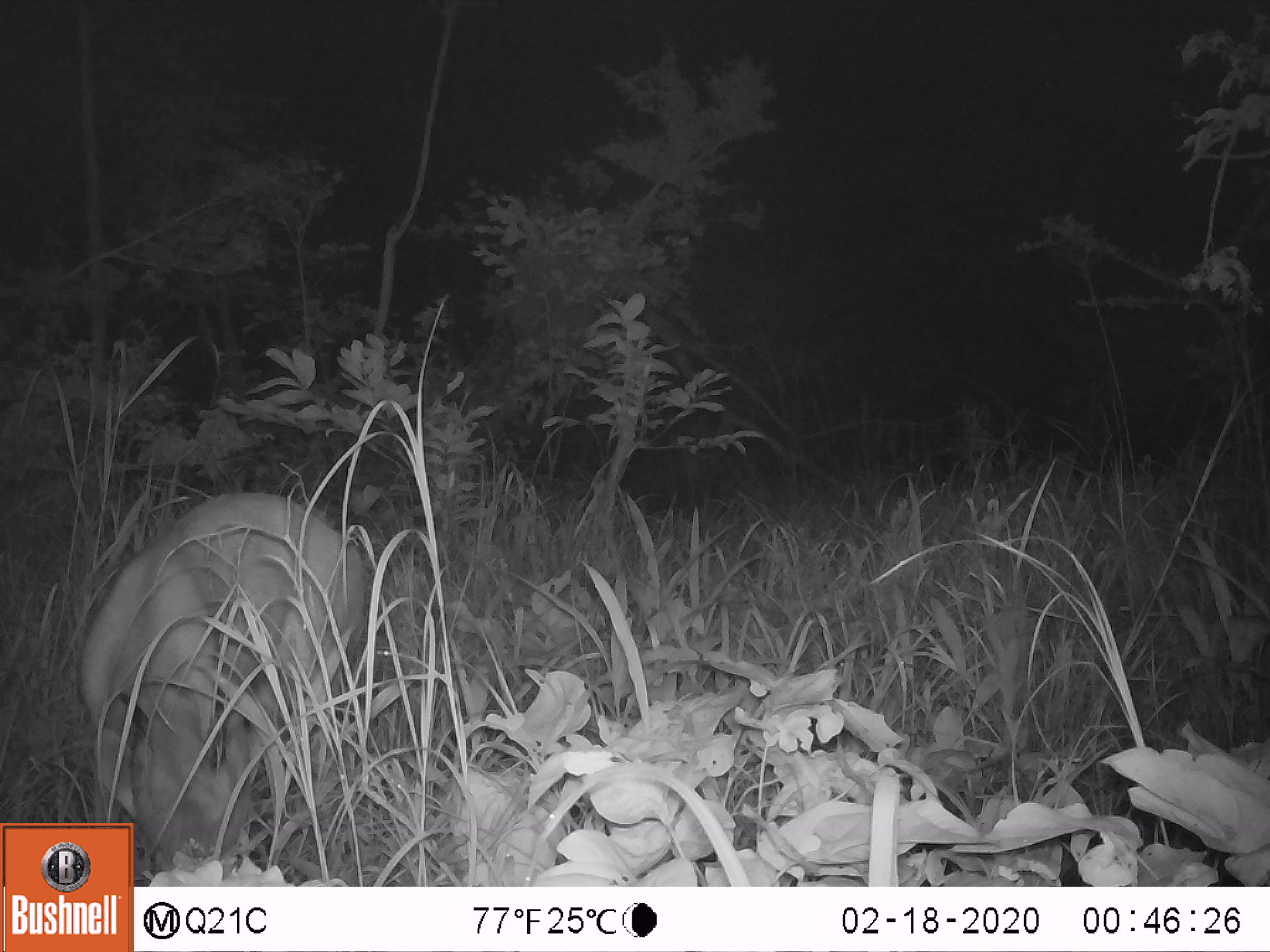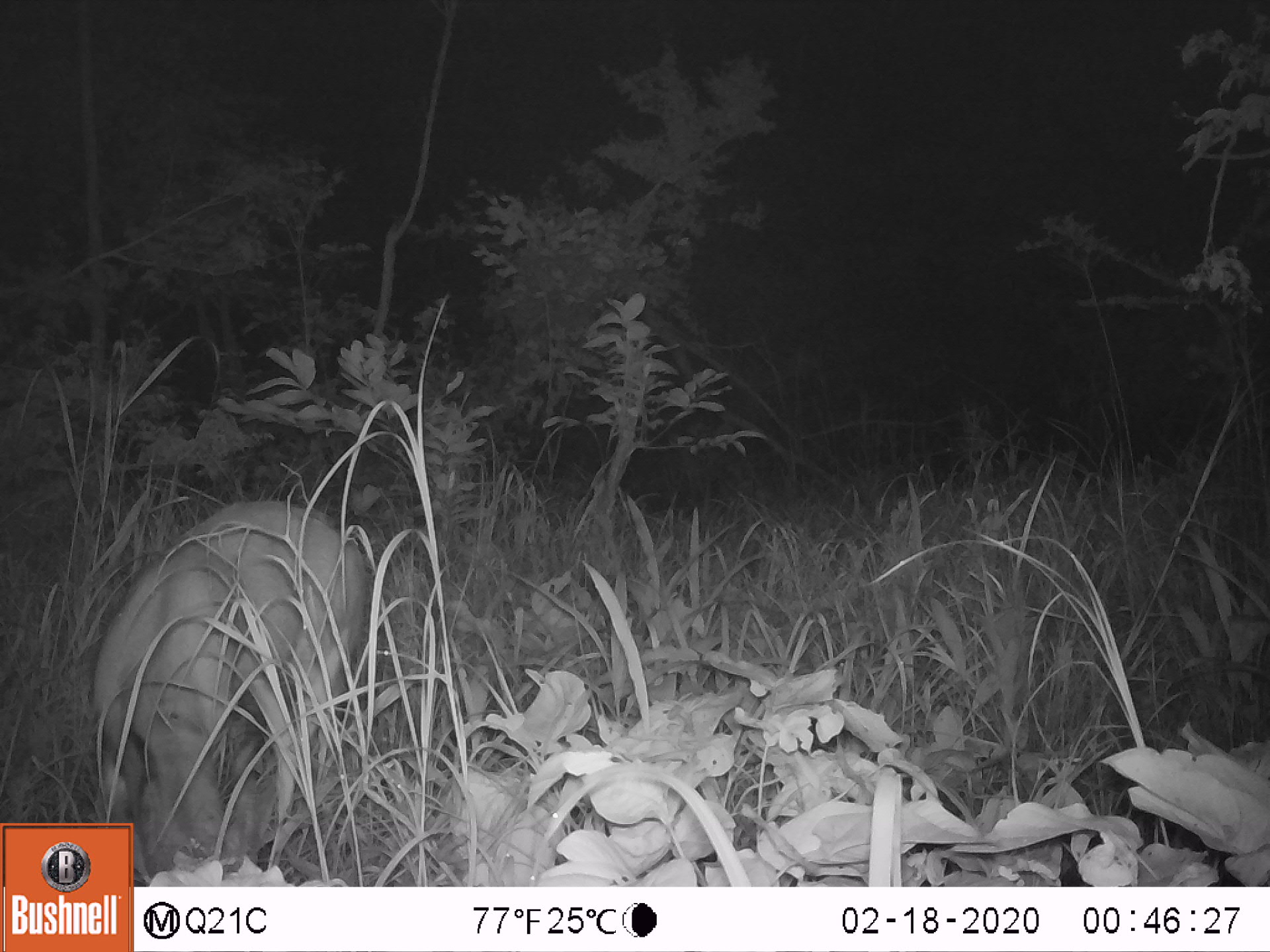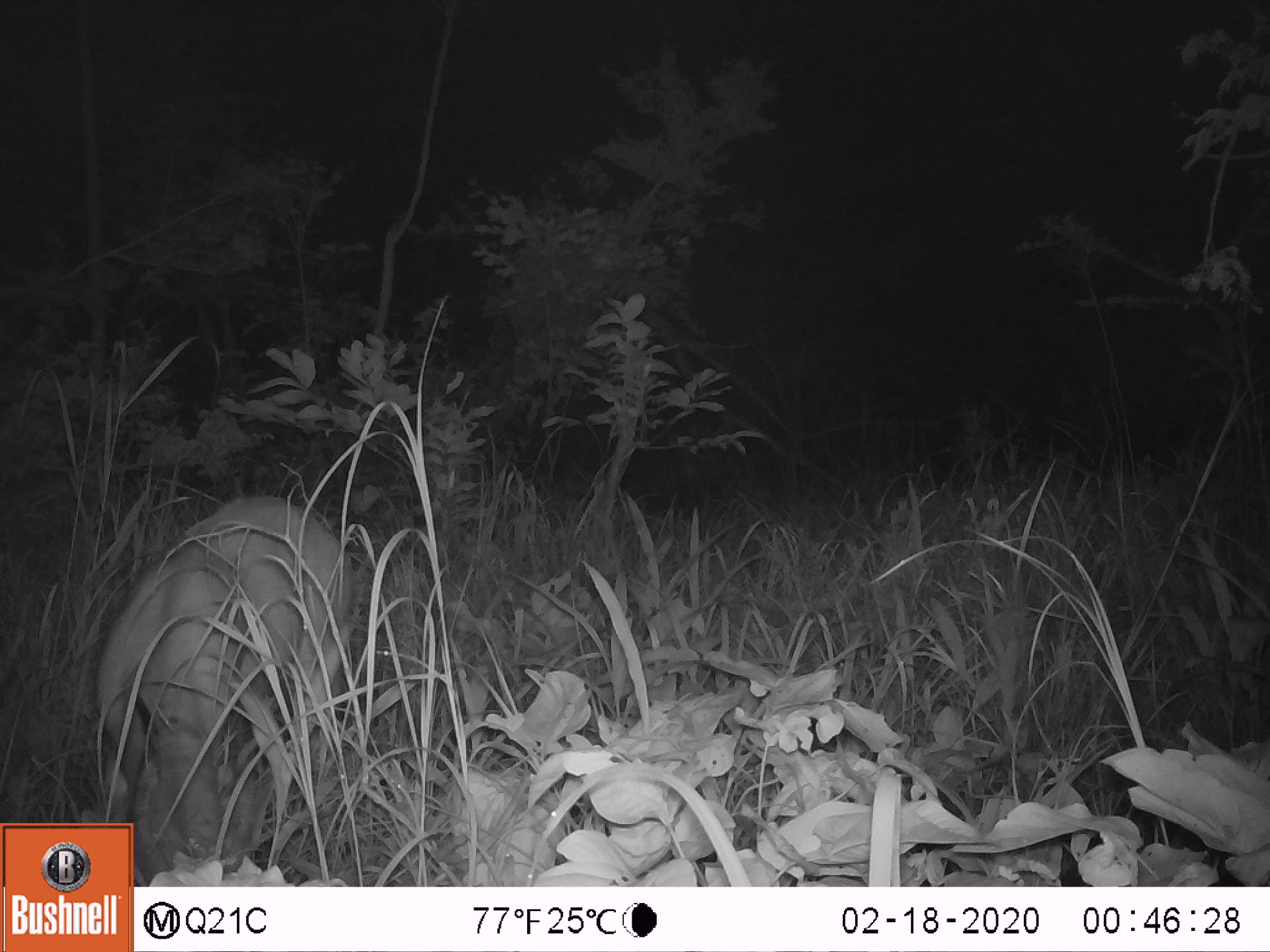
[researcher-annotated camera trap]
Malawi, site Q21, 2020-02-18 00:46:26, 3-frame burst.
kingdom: Animalia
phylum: Chordata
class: Mammalia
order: Artiodactyla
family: Bovidae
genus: Tragelaphus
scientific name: Tragelaphus sylvaticus sylvaticus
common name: cape bushbuck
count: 1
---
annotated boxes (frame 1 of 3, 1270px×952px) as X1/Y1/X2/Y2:
cape bushbuck: 75/484/370/819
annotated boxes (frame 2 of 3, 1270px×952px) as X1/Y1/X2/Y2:
cape bushbuck: 96/498/377/817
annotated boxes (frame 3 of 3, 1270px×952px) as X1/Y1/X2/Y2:
cape bushbuck: 95/484/357/821